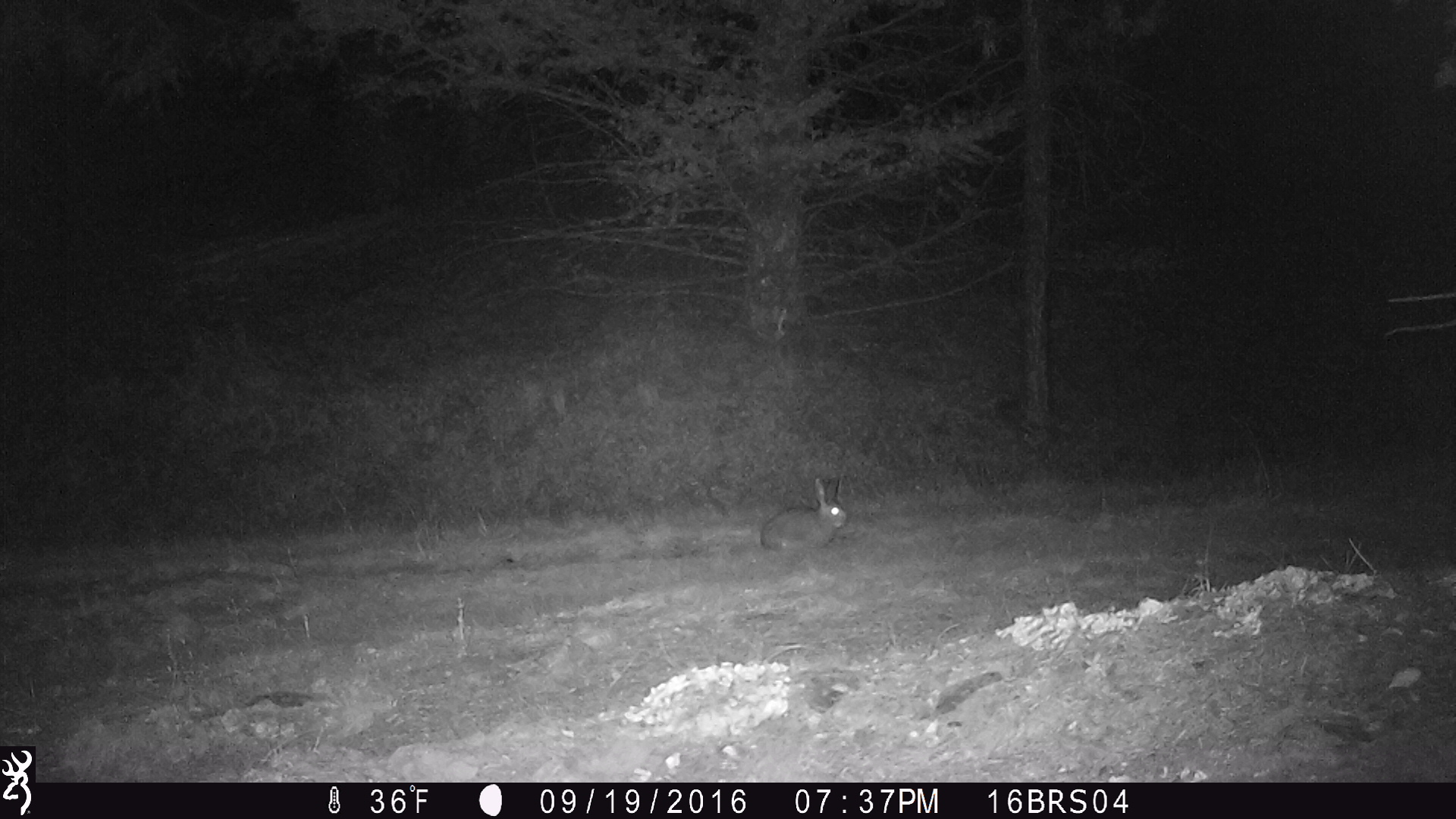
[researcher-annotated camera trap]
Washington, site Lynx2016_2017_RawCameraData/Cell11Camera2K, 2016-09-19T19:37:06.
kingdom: Animalia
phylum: Chordata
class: Mammalia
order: Lagomorpha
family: Leporidae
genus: Lepus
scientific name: Lepus americanus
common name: snowshoe hare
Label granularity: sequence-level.